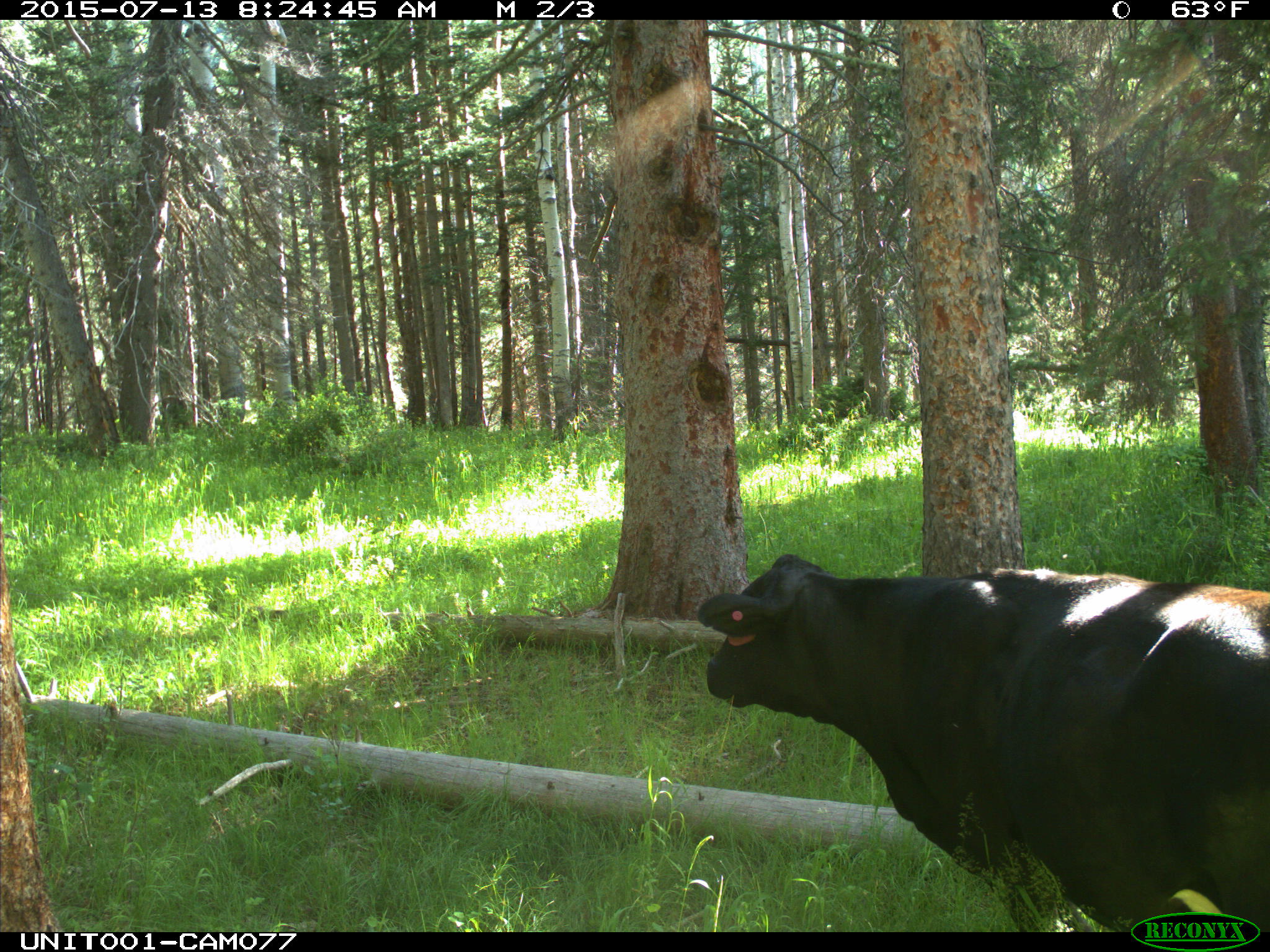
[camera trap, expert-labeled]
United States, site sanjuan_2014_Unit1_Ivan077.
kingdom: Animalia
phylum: Chordata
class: Mammalia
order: Artiodactyla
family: Bovidae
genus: Bos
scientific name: Bos taurus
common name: domestic cow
Bos taurus (domestic cow).